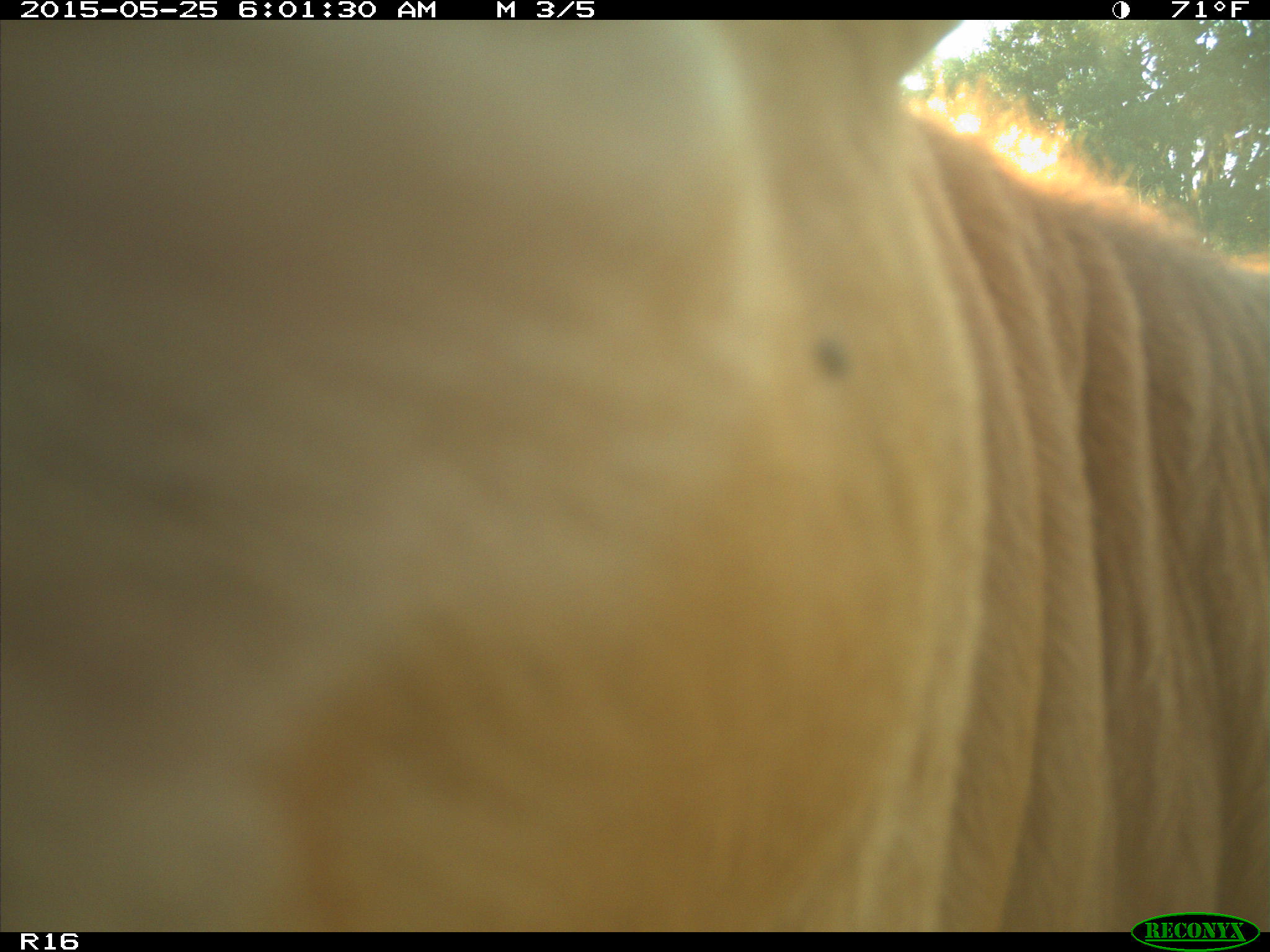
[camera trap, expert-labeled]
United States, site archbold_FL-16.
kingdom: Animalia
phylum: Chordata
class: Mammalia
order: Artiodactyla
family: Bovidae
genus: Bos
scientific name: Bos taurus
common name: domestic cow